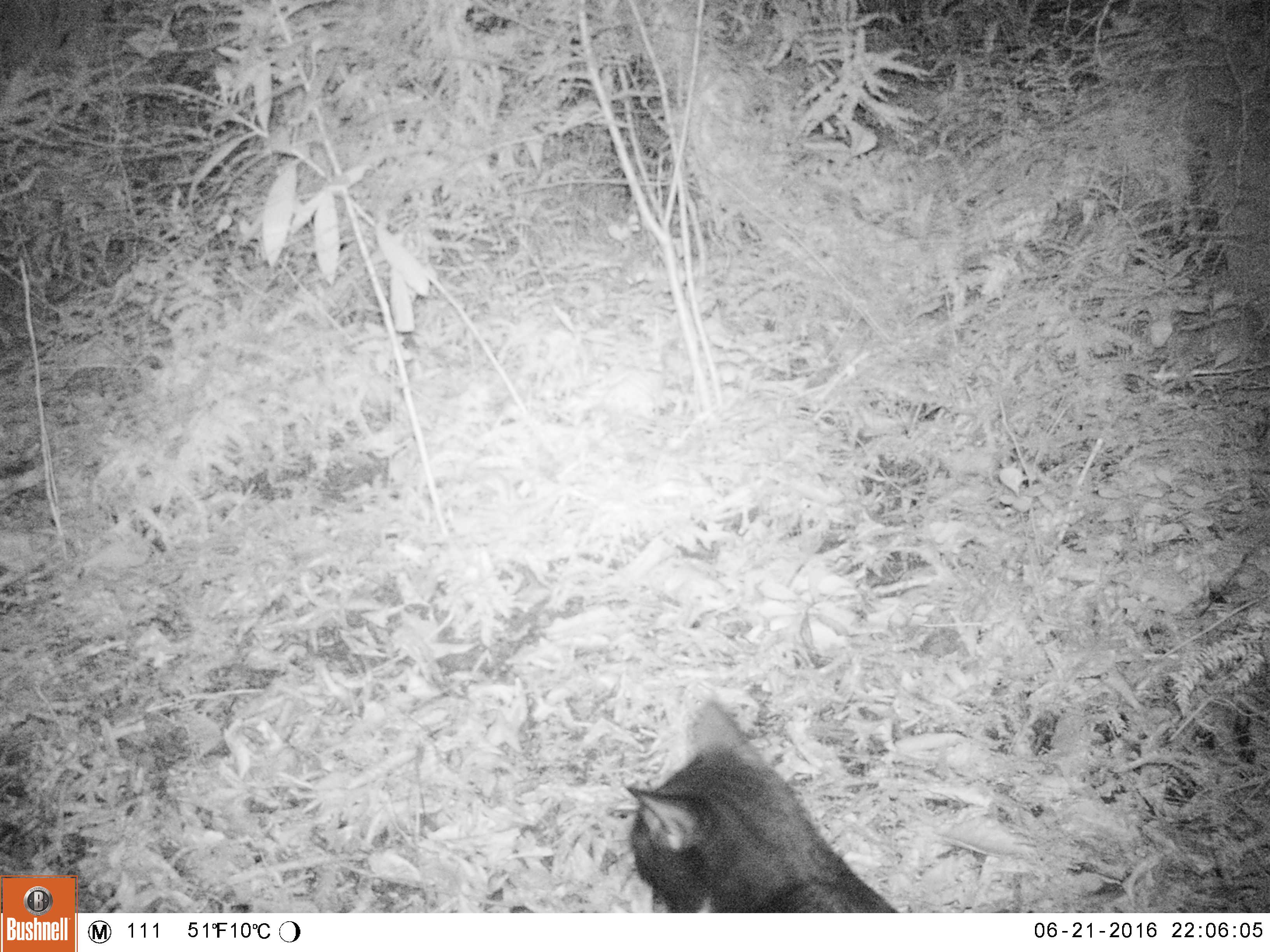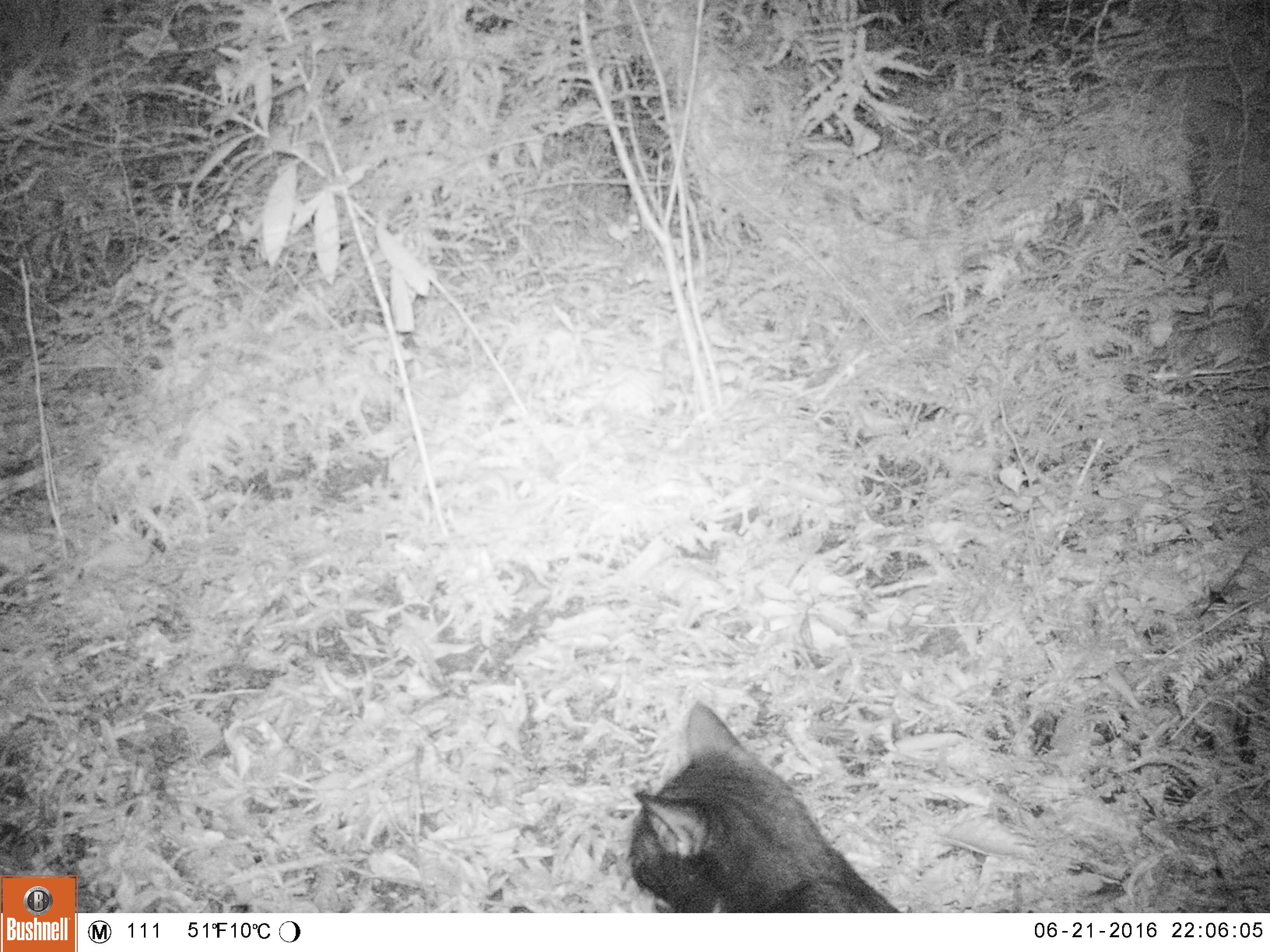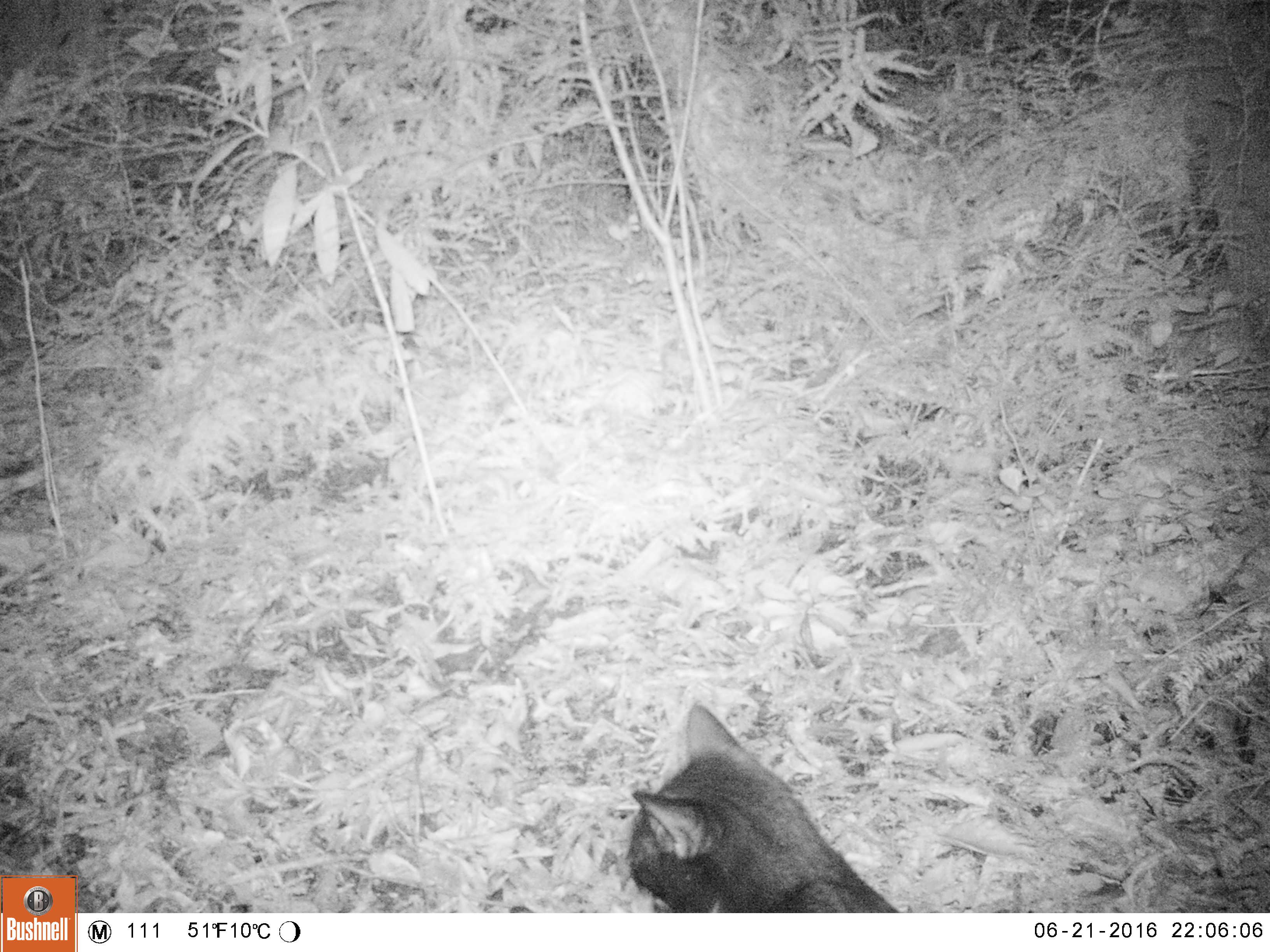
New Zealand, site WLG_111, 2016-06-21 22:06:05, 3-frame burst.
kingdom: Animalia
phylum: Chordata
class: Mammalia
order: Carnivora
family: Felidae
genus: Felis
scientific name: Felis catus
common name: domestic cat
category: cat